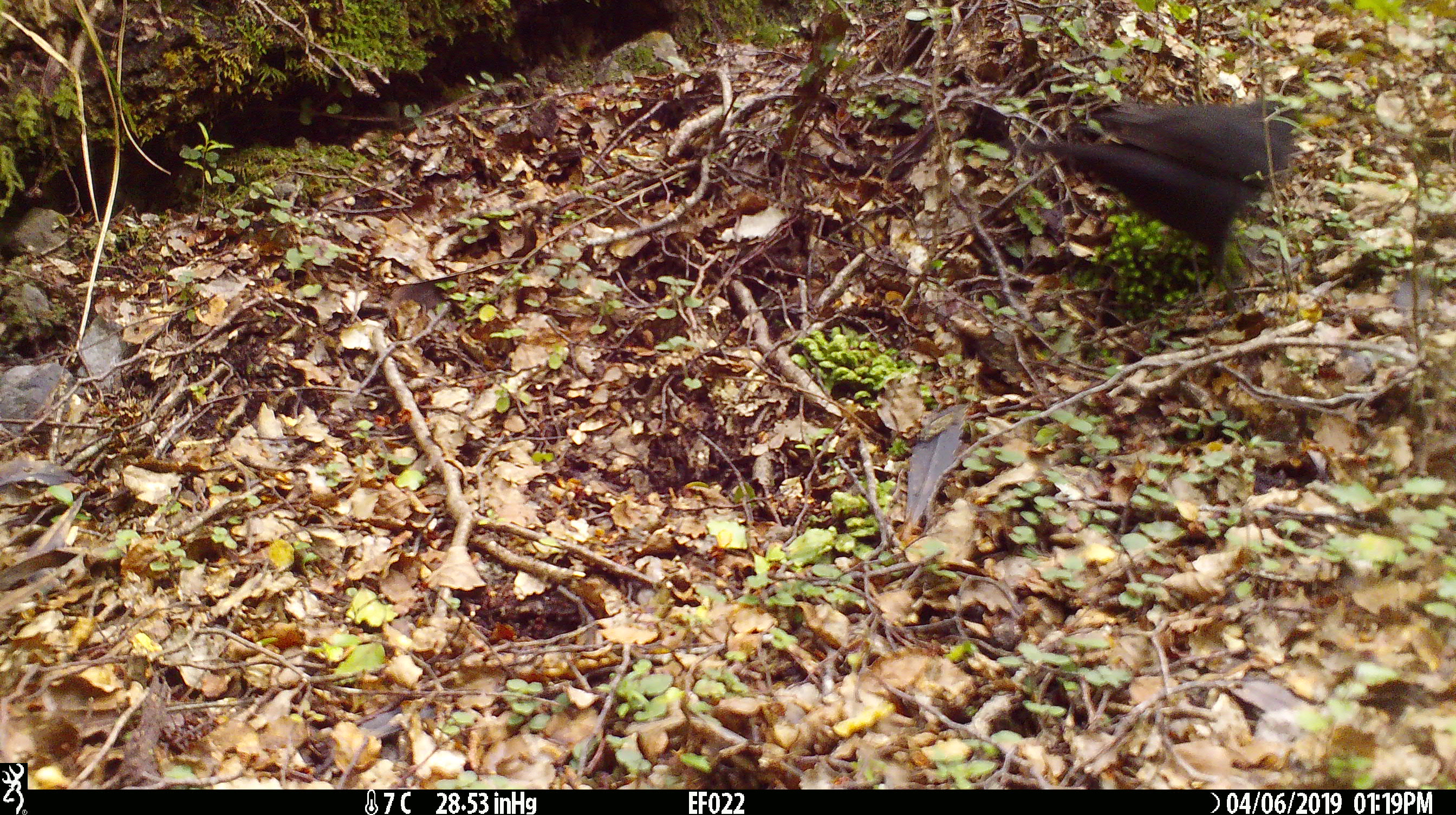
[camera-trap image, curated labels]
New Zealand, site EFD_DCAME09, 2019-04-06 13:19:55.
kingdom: Animalia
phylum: Chordata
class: Aves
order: Passeriformes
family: Turdidae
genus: Turdus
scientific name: Turdus merula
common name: eurasian blackbird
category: blackbird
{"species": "blackbird (eurasian blackbird) (Turdus merula)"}